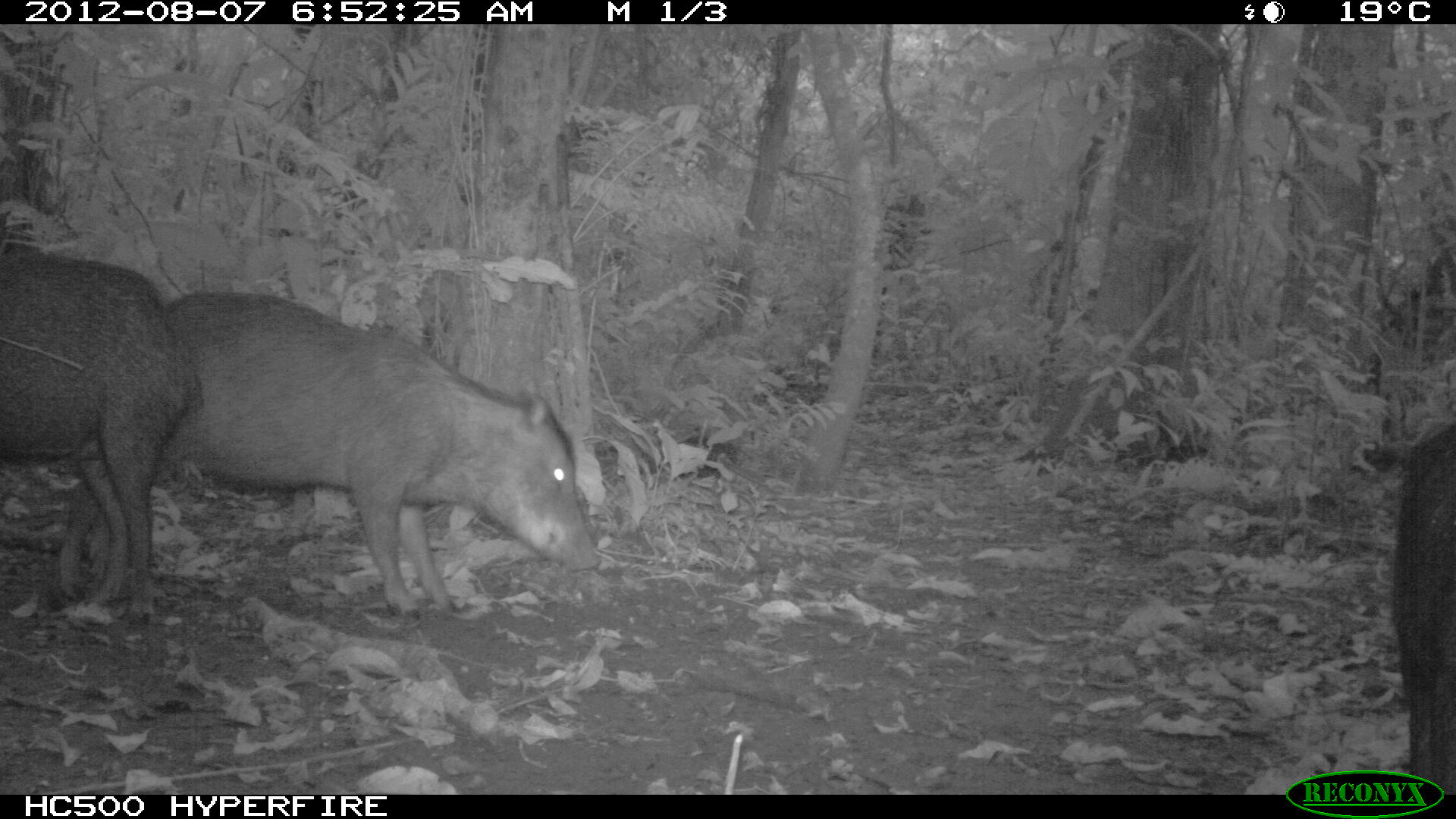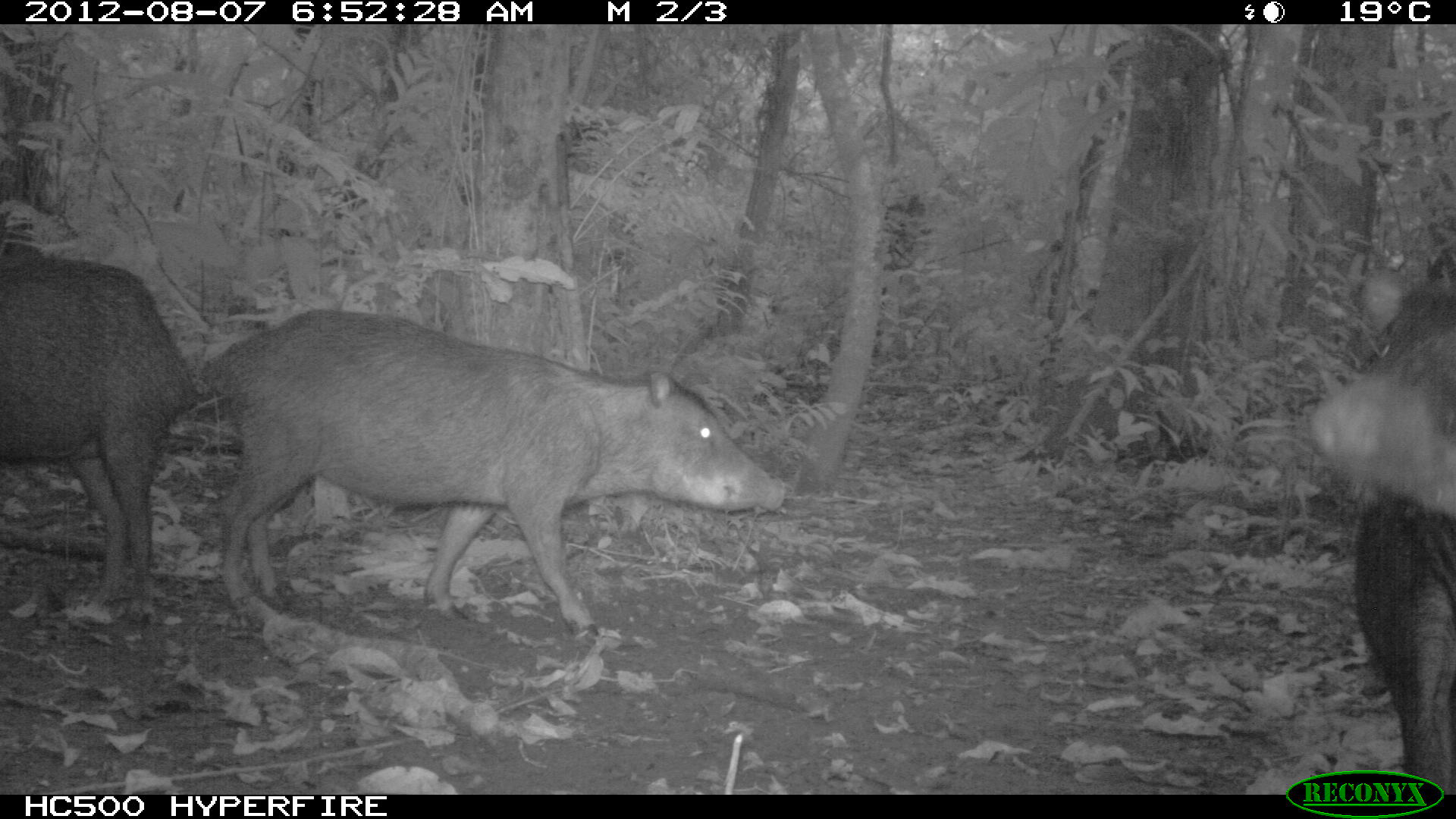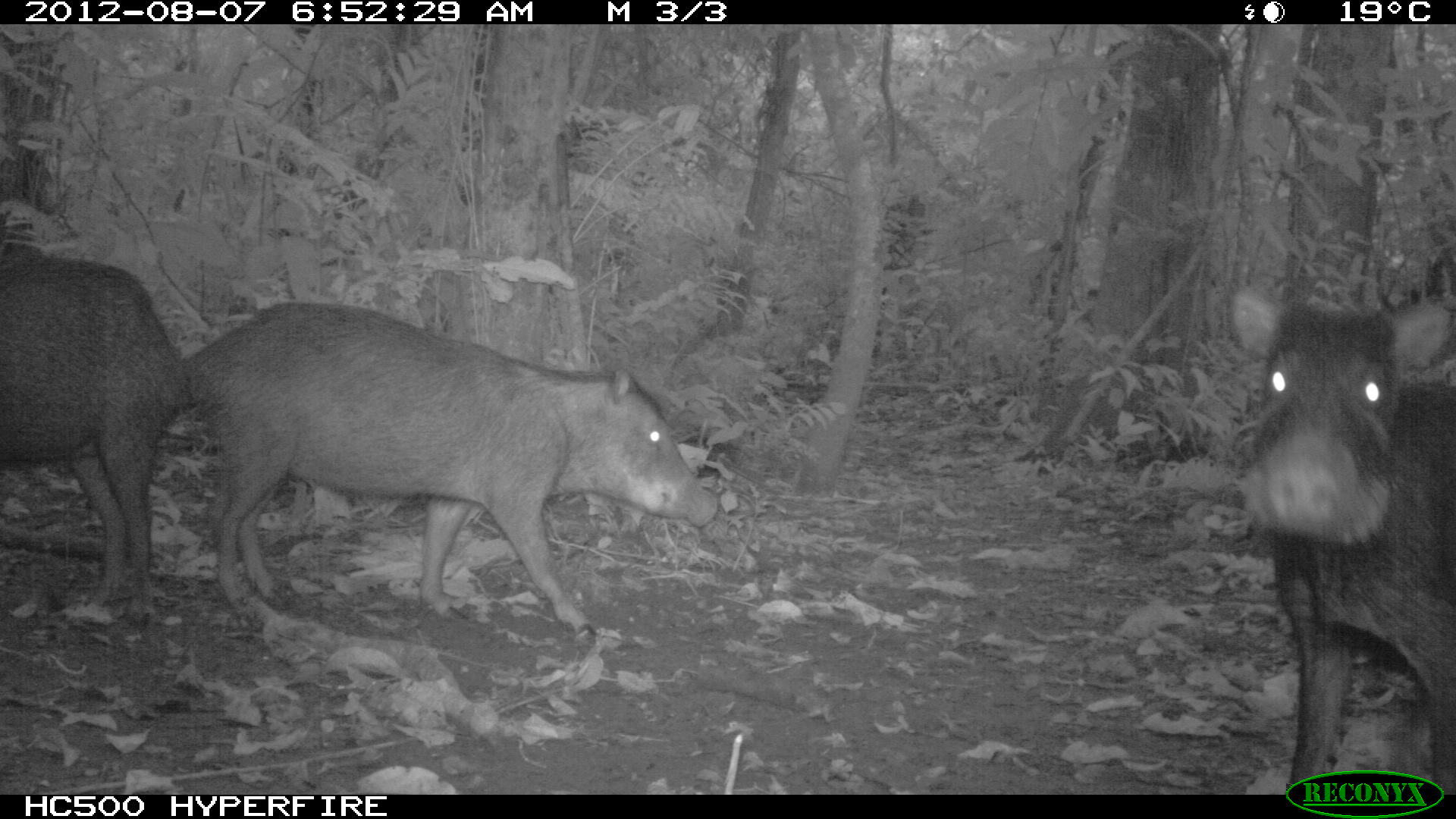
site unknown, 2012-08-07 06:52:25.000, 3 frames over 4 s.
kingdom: Animalia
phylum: Chordata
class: Mammalia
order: Artiodactyla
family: Tayassuidae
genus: Tayassu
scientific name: Tayassu pecari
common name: white-lipped peccary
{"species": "Tayassu pecari (white-lipped peccary)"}